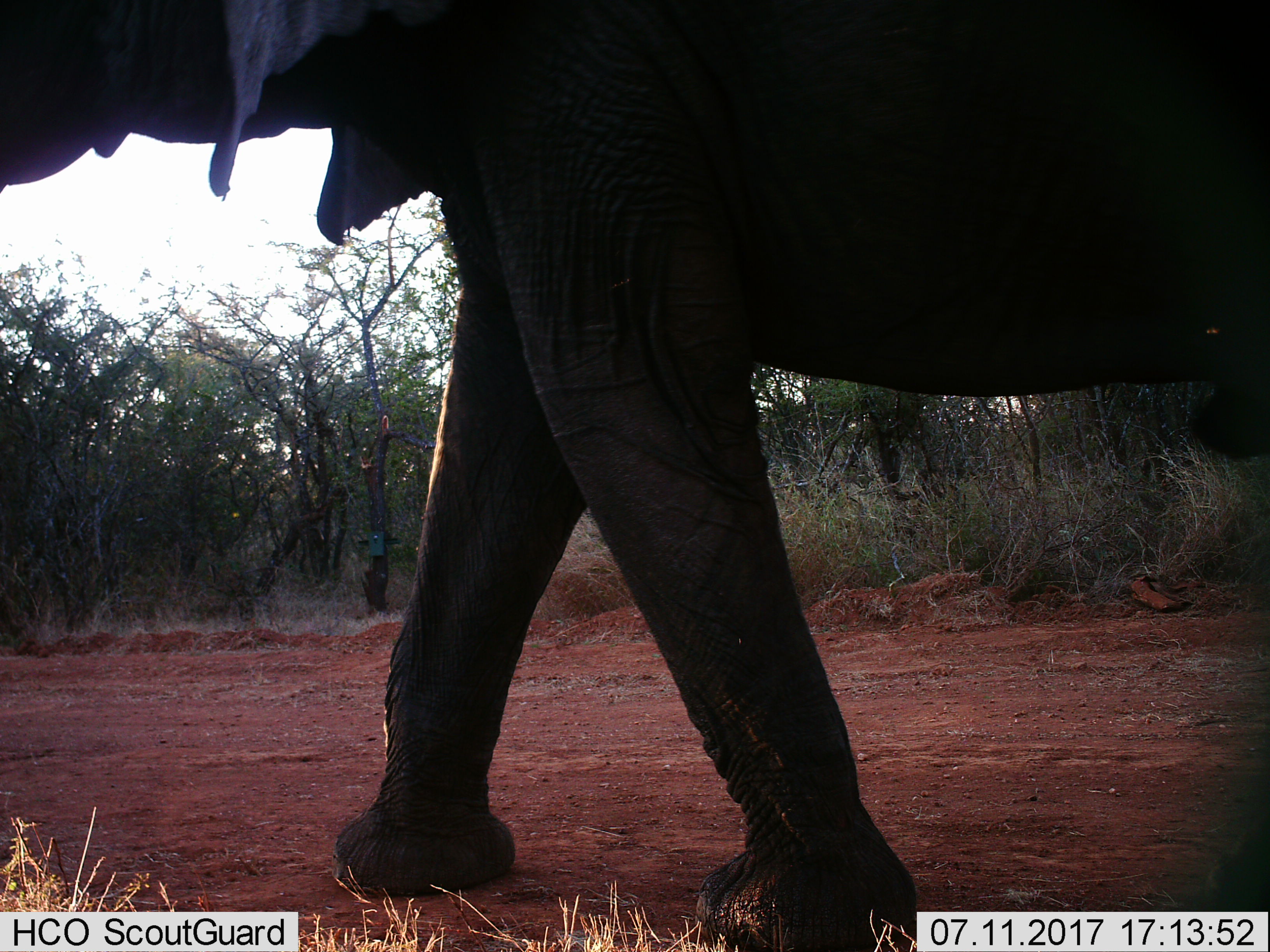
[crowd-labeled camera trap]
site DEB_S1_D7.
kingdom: Animalia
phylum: Chordata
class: Mammalia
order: Proboscidea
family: Elephantidae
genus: Loxodonta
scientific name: Loxodonta africana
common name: african bush elephant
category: elephant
Elephant (african bush elephant) (Loxodonta africana), count 1. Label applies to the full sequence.